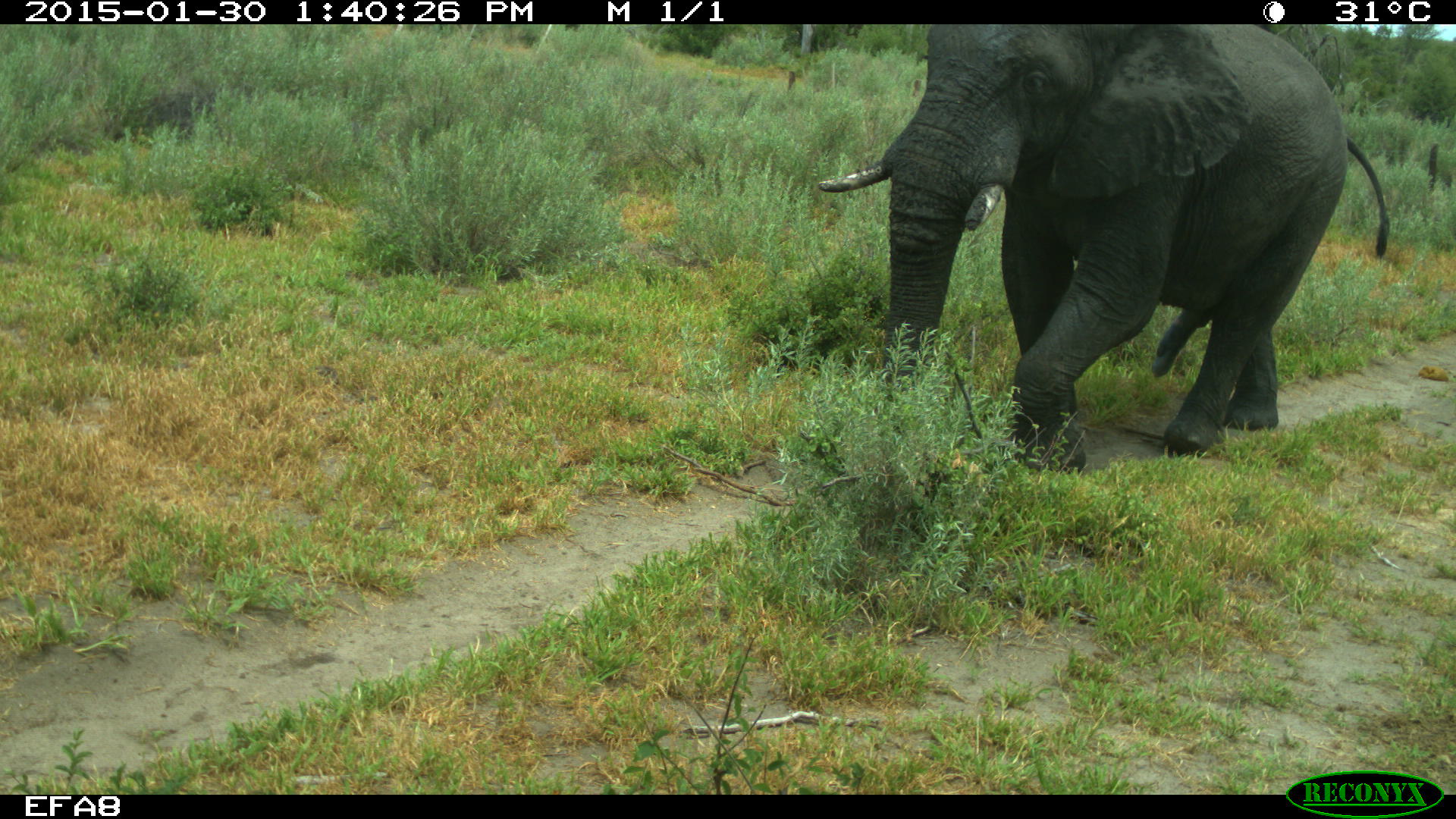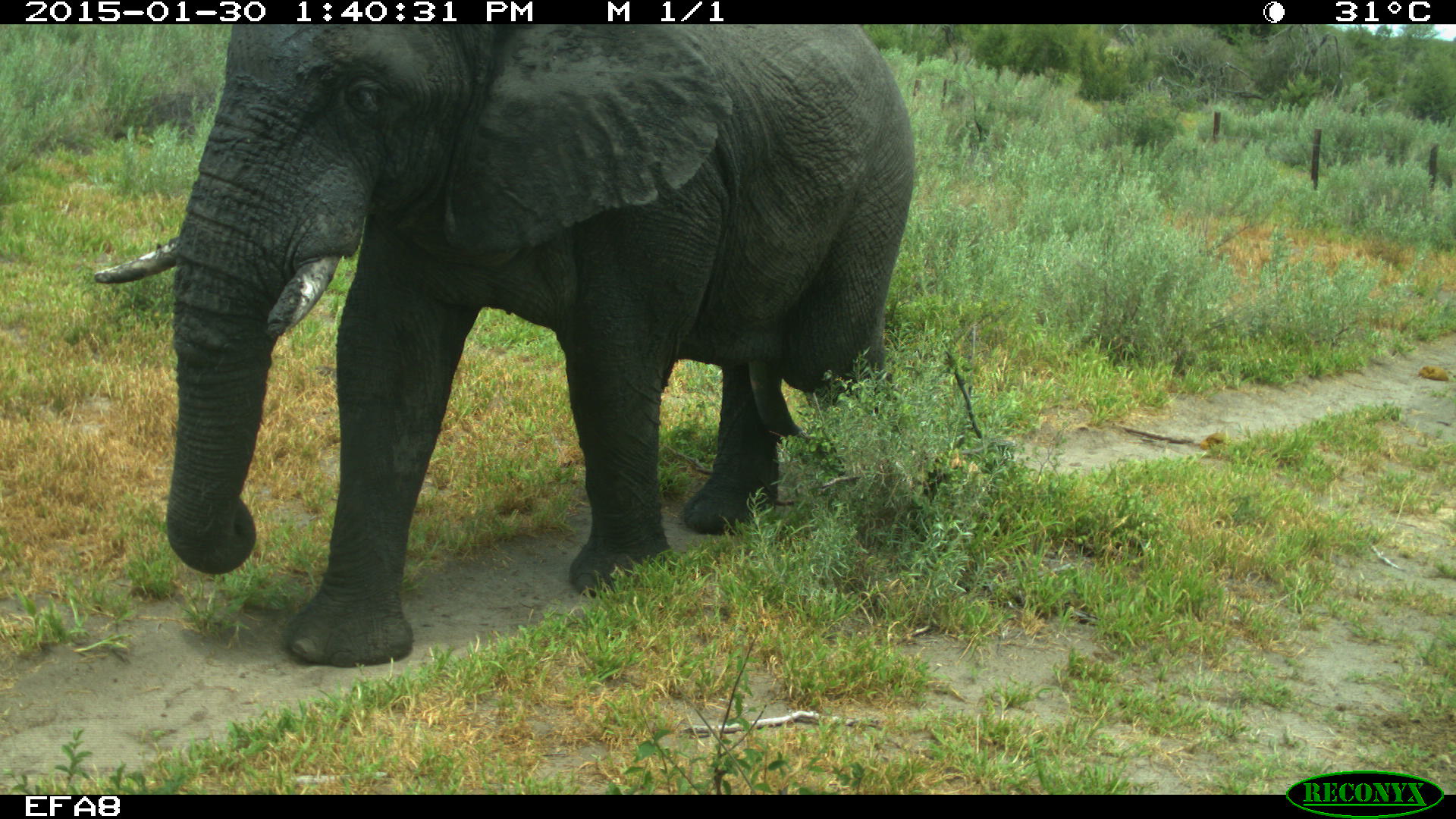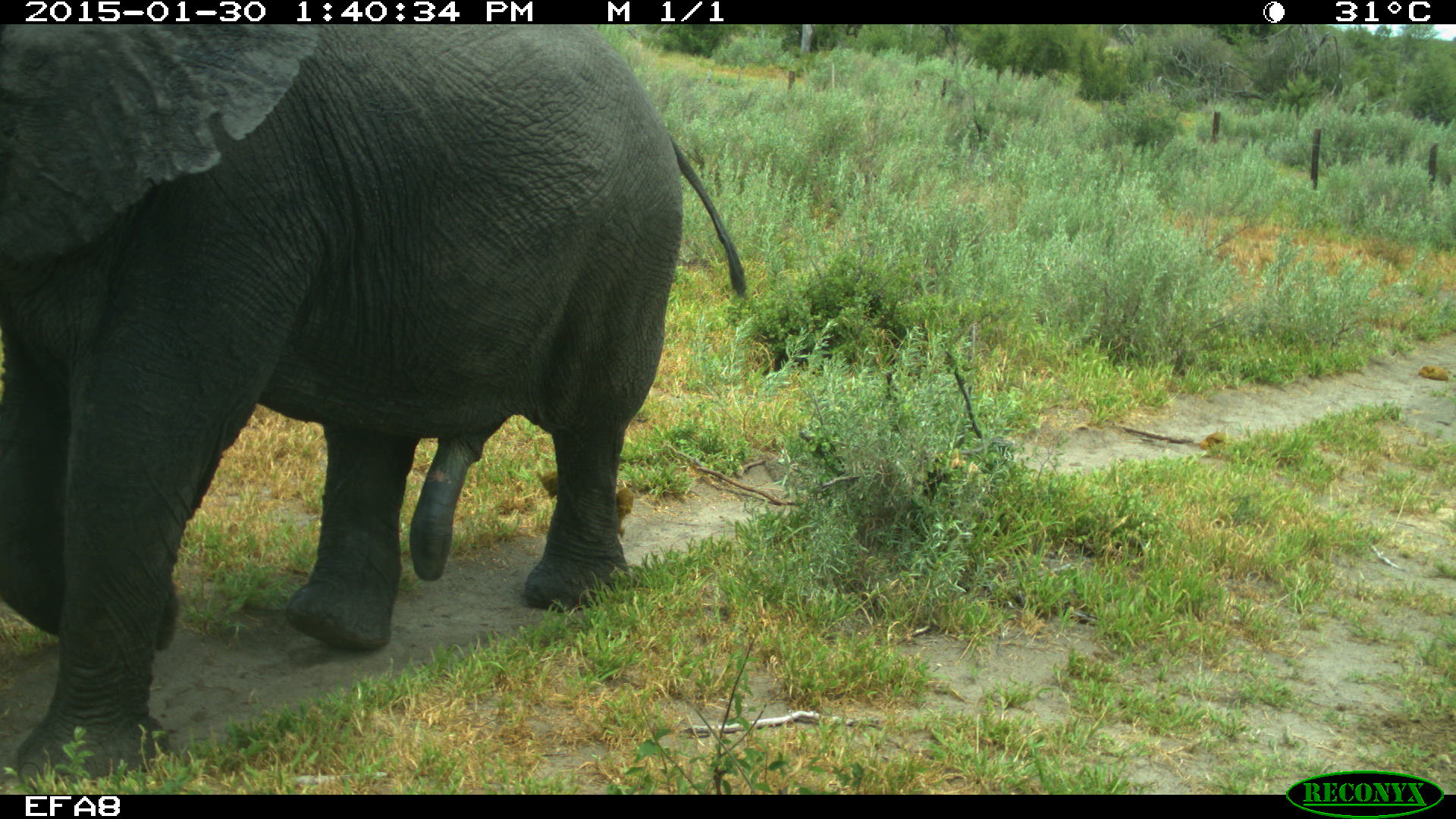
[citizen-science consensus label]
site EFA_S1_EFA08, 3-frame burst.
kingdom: Animalia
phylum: Chordata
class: Mammalia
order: Proboscidea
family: Elephantidae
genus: Loxodonta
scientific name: Loxodonta africana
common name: african bush elephant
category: elephant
Elephant (african bush elephant) (Loxodonta africana), count 1. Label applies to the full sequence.